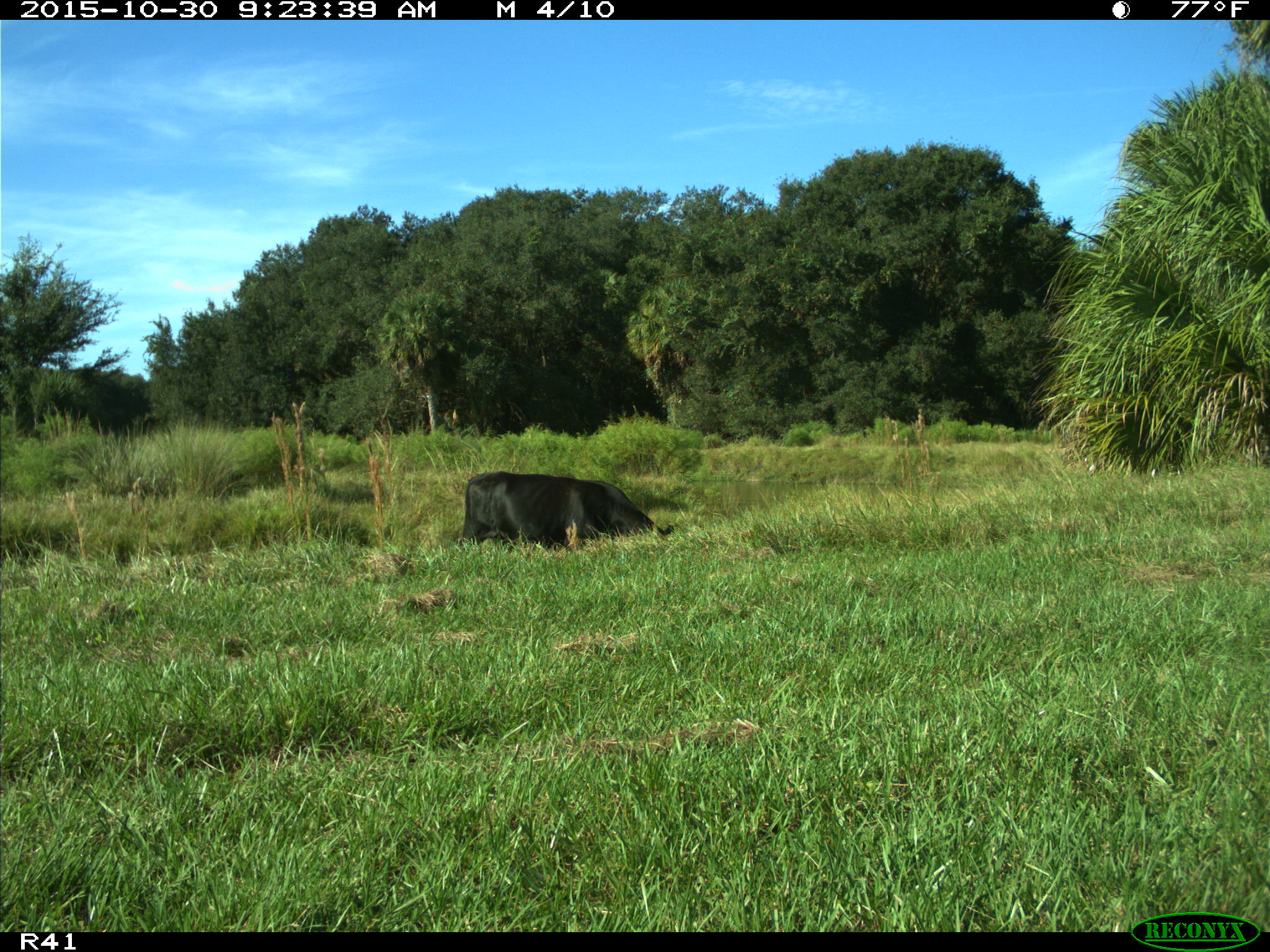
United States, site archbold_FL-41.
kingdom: Animalia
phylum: Chordata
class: Mammalia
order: Artiodactyla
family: Bovidae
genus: Bos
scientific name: Bos taurus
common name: domestic cow